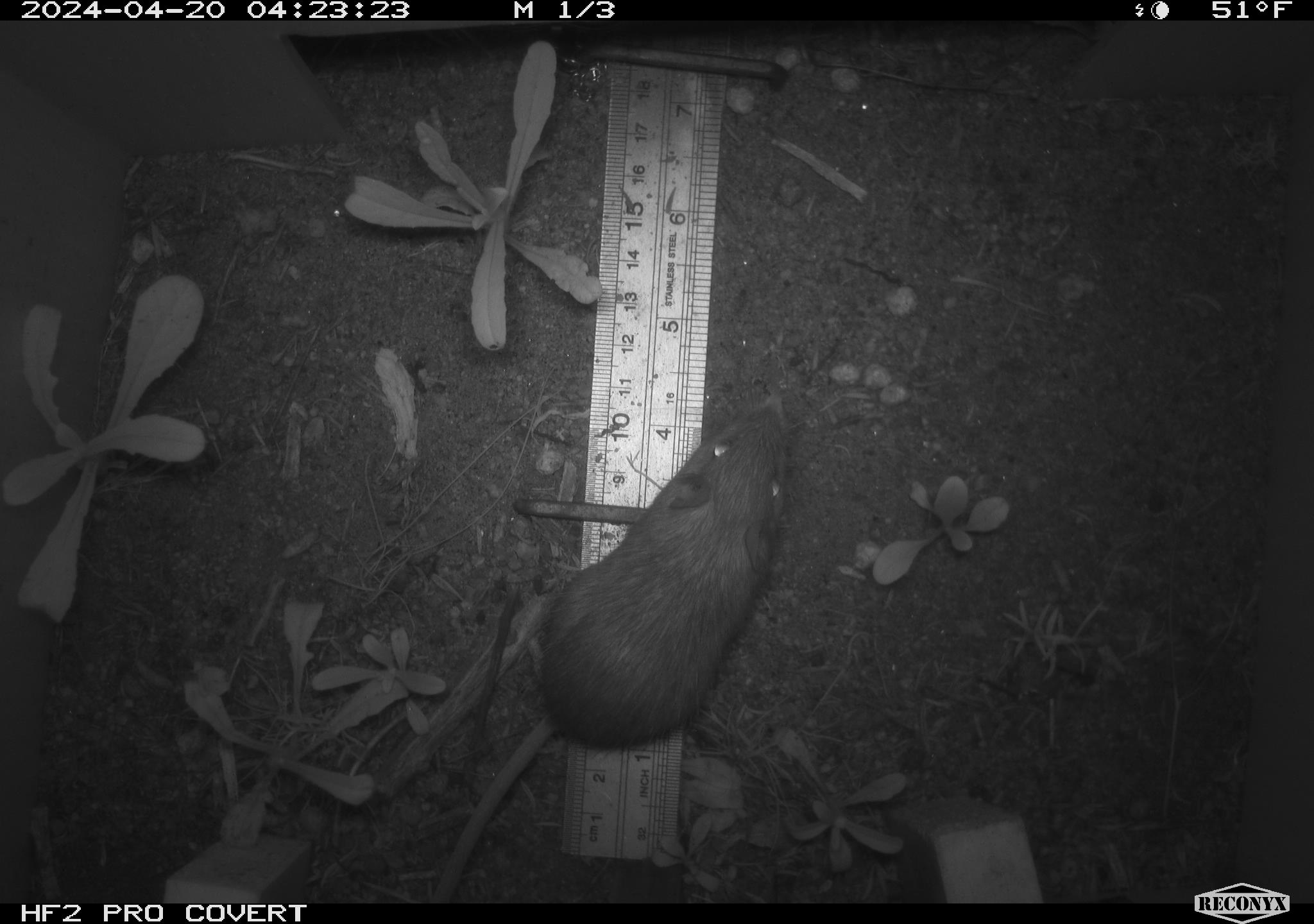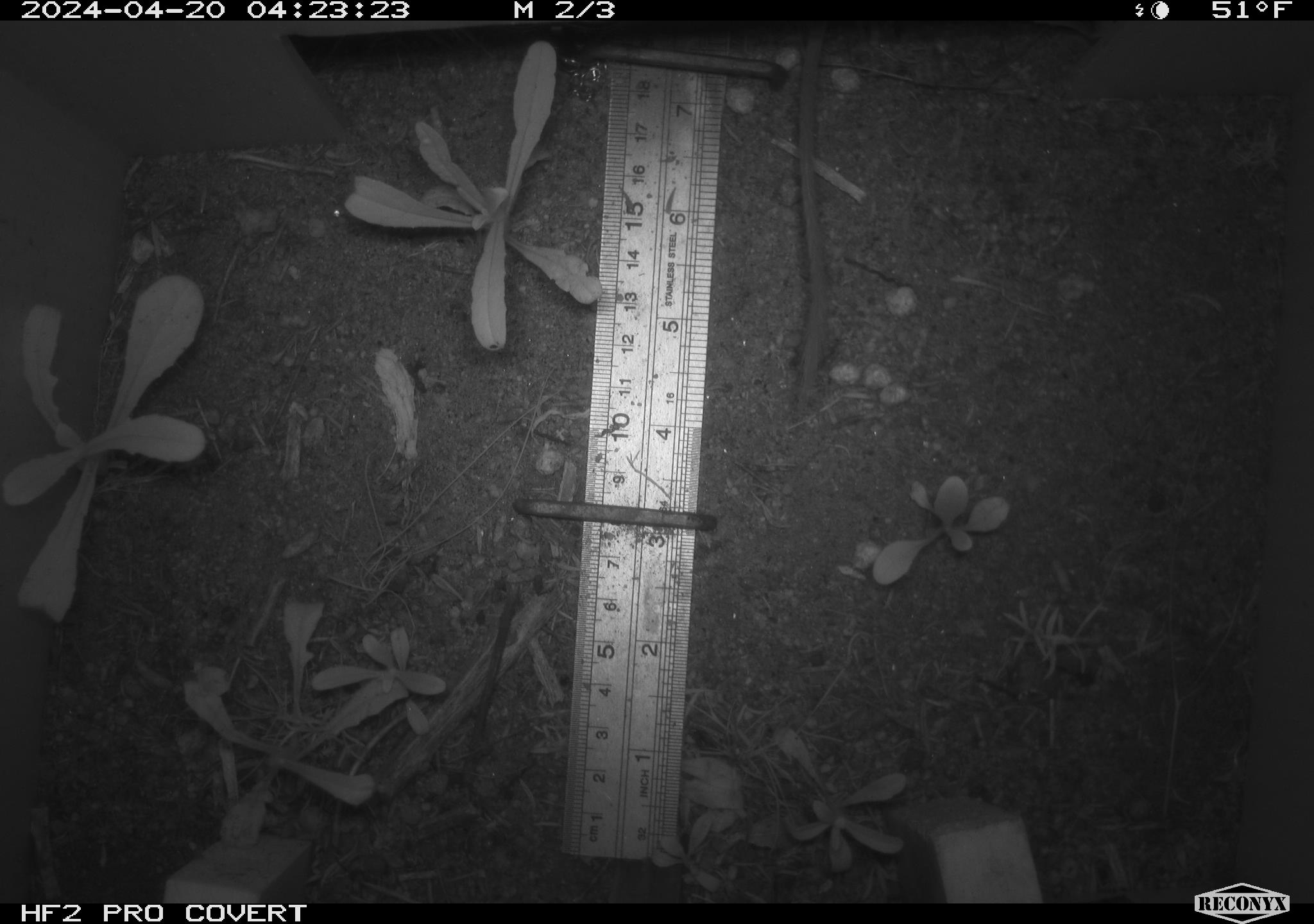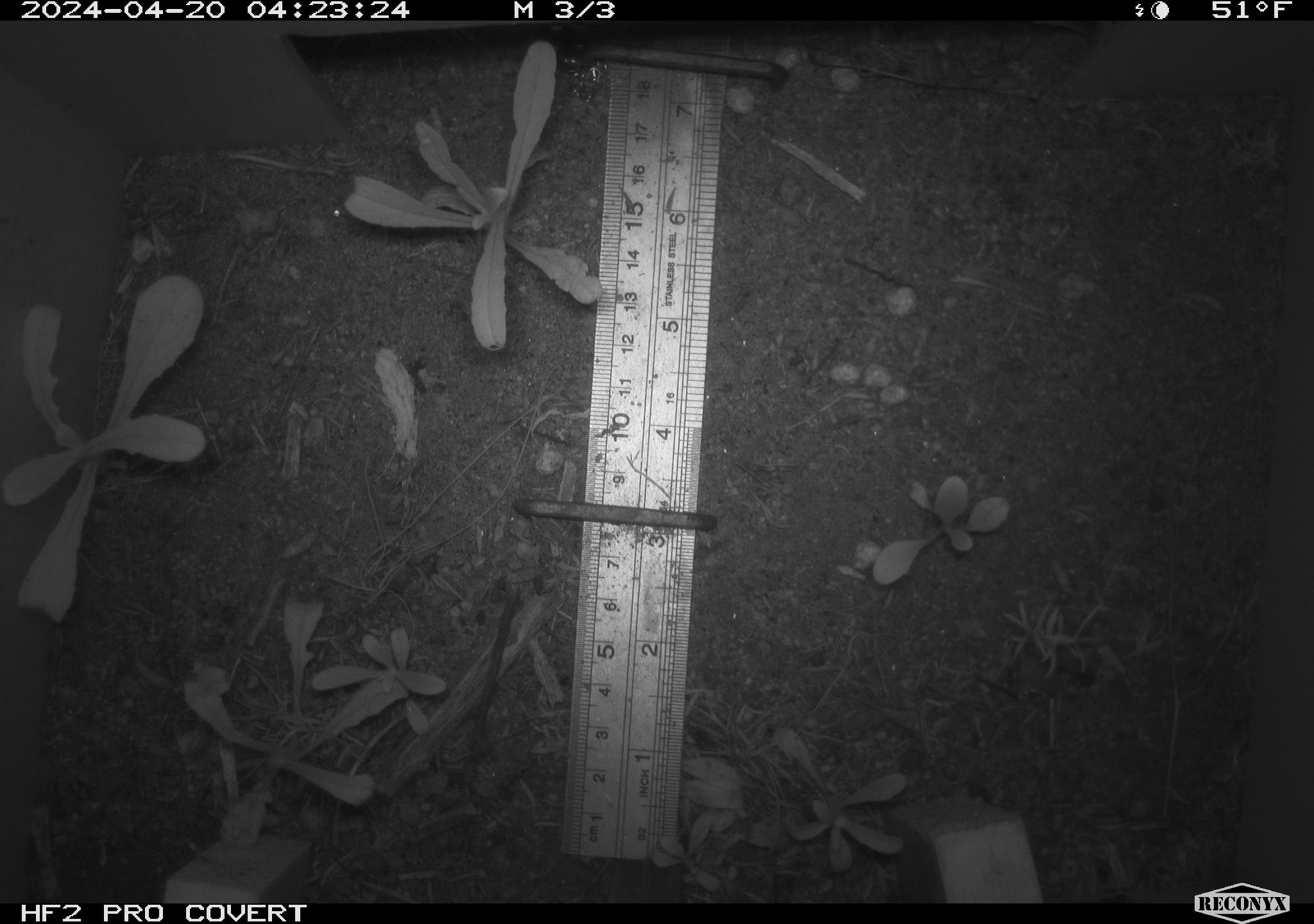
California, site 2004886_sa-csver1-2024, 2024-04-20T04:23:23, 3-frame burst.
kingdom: Animalia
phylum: Chordata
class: Mammalia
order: Rodentia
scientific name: Rodentia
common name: rodent